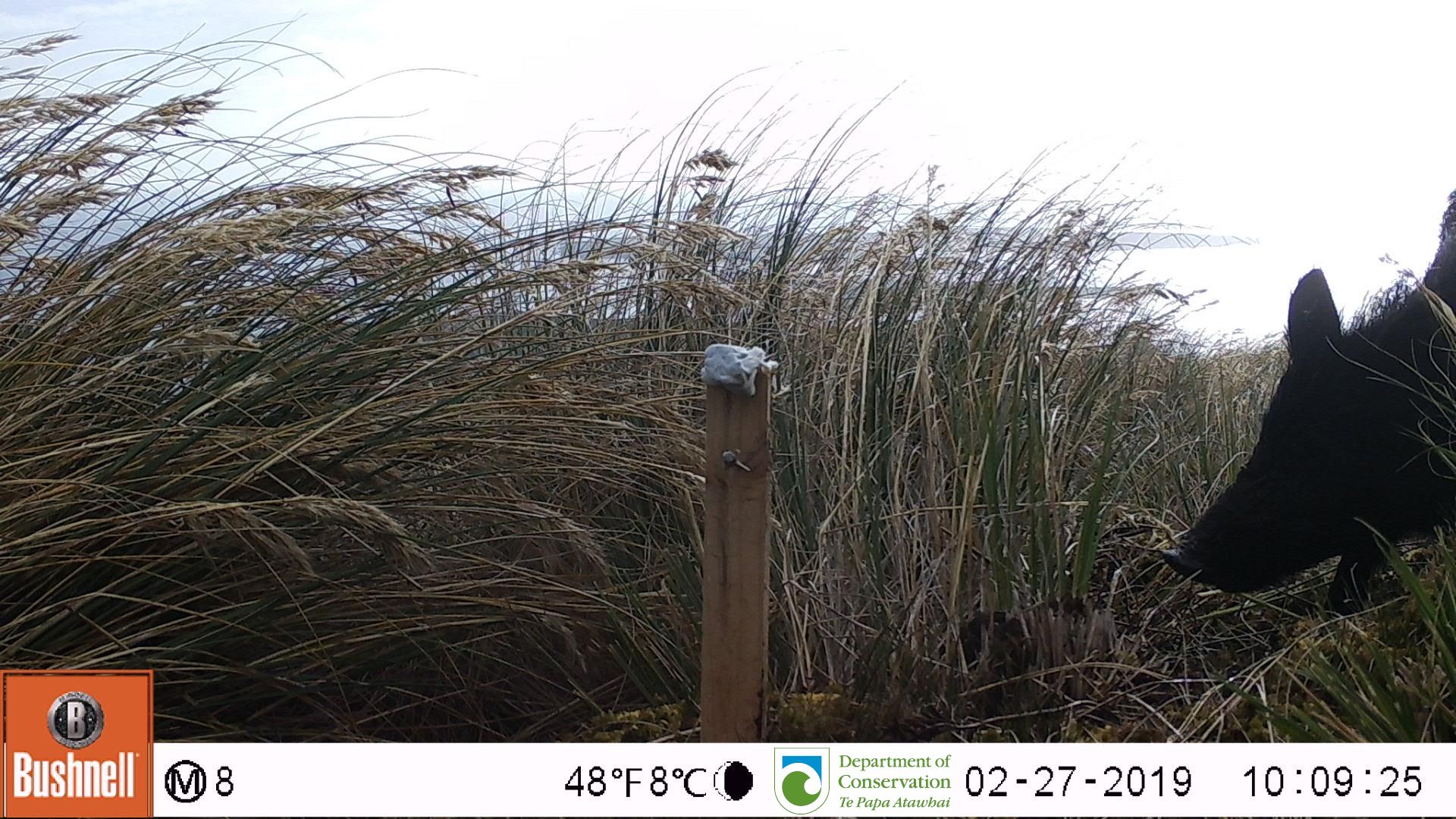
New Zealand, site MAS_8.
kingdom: Animalia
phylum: Chordata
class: Mammalia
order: Artiodactyla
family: Suidae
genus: Sus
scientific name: Sus scrofa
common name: pig